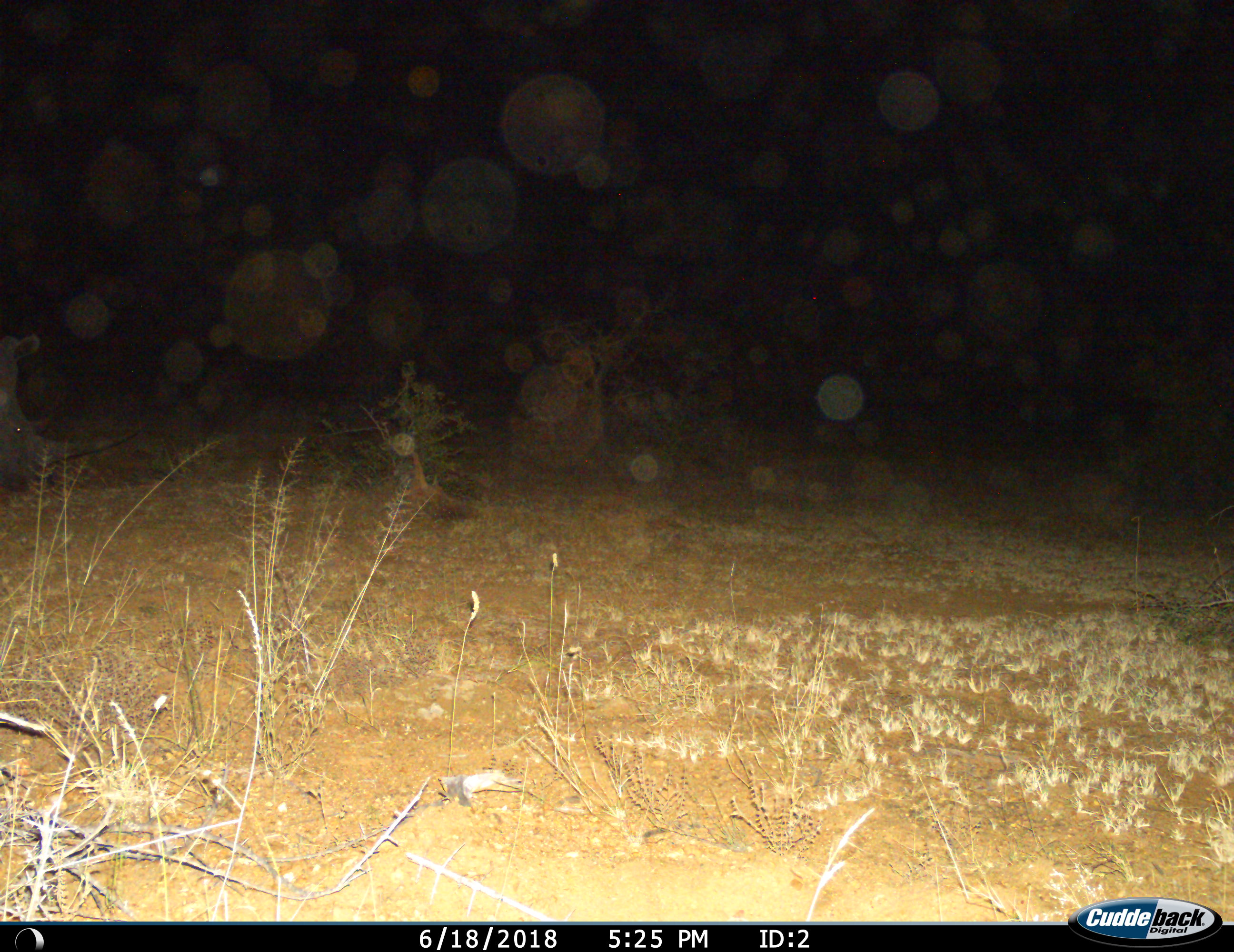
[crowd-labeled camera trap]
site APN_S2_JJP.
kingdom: Animalia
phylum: Chordata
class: Mammalia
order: Perissodactyla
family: Rhinocerotidae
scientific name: Rhinocerotidae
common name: unknown rhinoceros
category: rhinocerosunknown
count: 1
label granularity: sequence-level